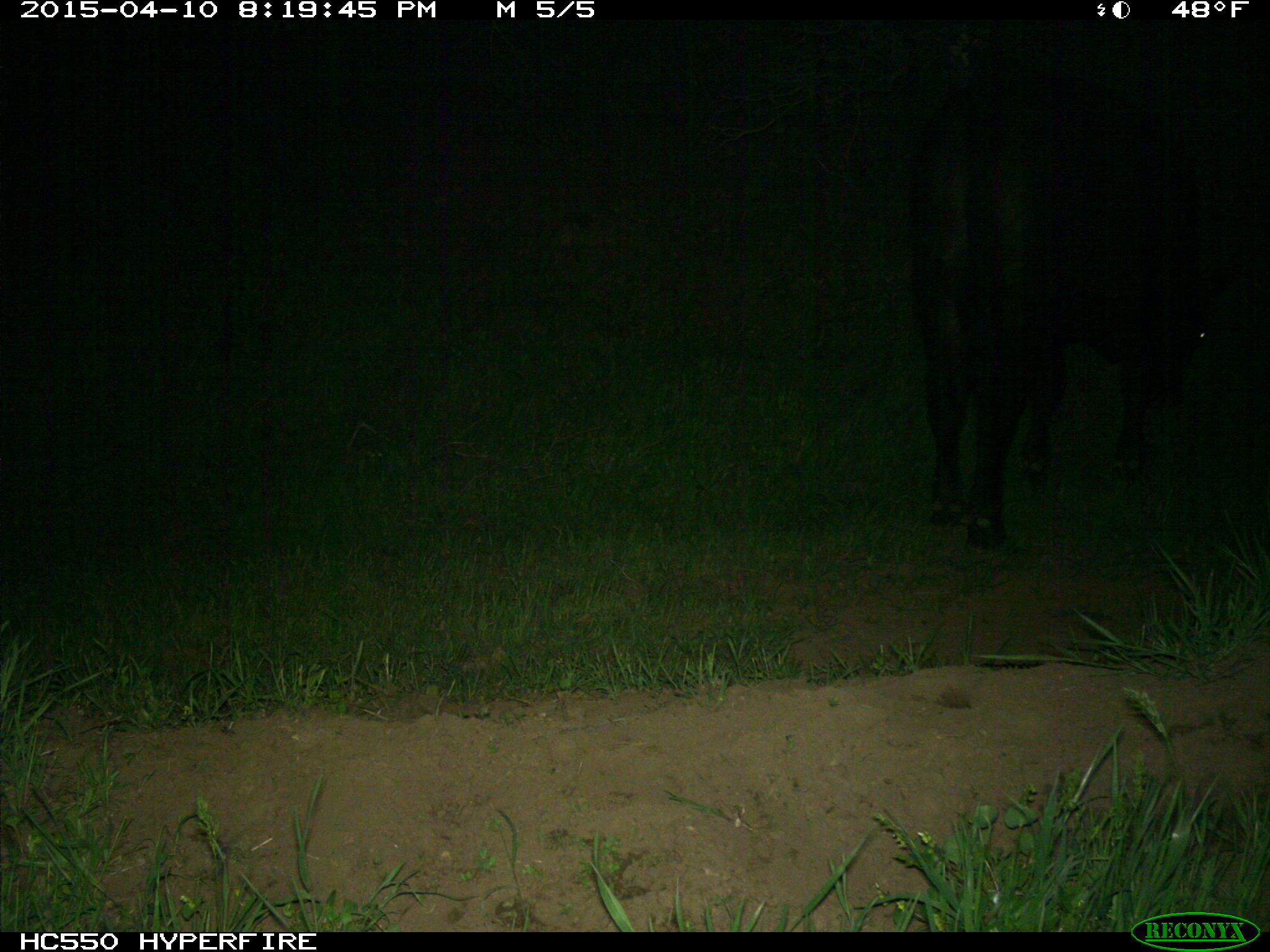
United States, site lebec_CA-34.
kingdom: Animalia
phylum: Chordata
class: Mammalia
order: Artiodactyla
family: Bovidae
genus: Bos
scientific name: Bos taurus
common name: domestic cow